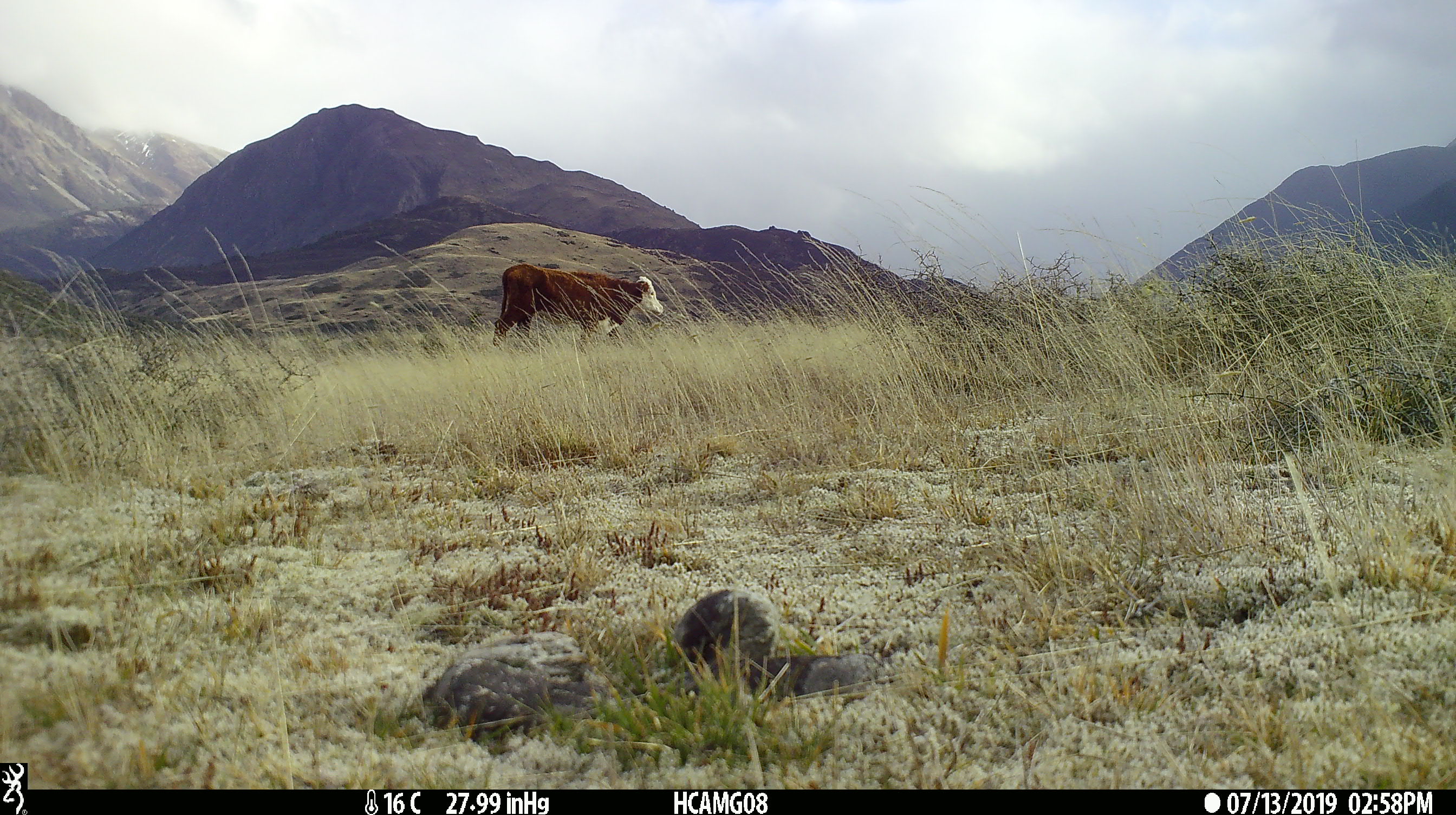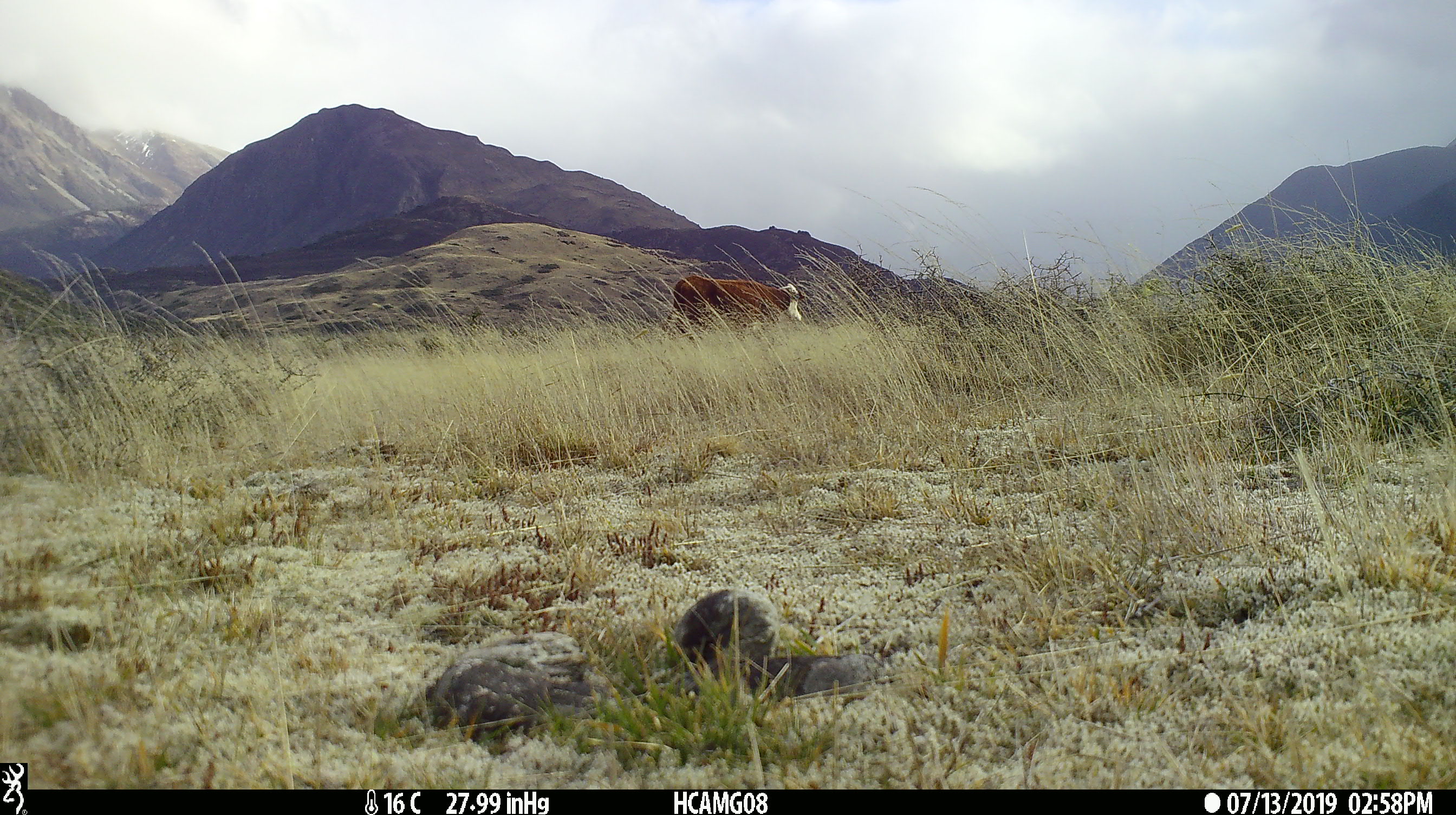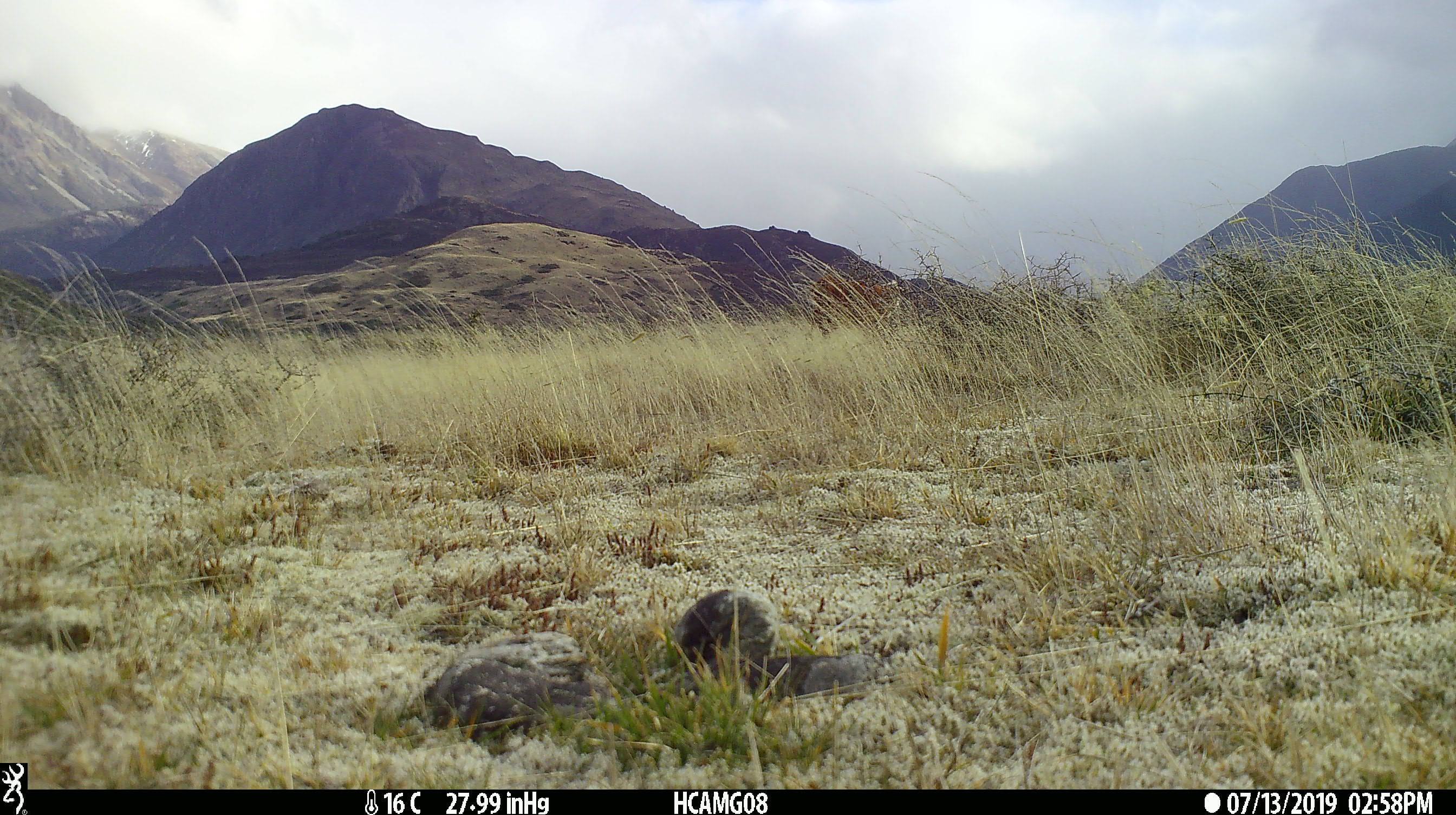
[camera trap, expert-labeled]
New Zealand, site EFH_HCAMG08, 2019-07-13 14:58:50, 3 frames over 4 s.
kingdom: Animalia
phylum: Chordata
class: Mammalia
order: Artiodactyla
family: Bovidae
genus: Bos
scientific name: Bos taurus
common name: domestic cow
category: cow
Cow (domestic cow) (Bos taurus).